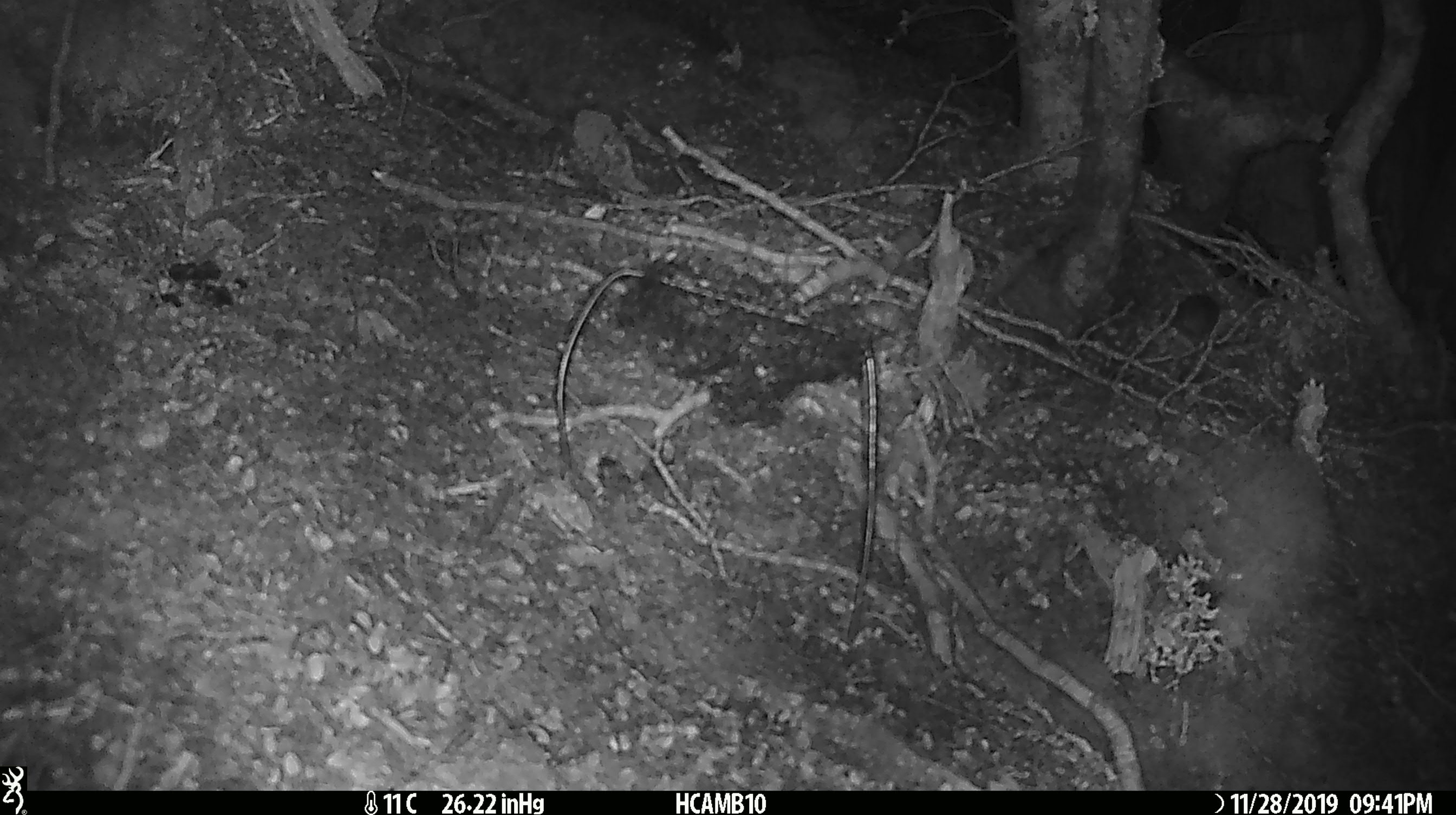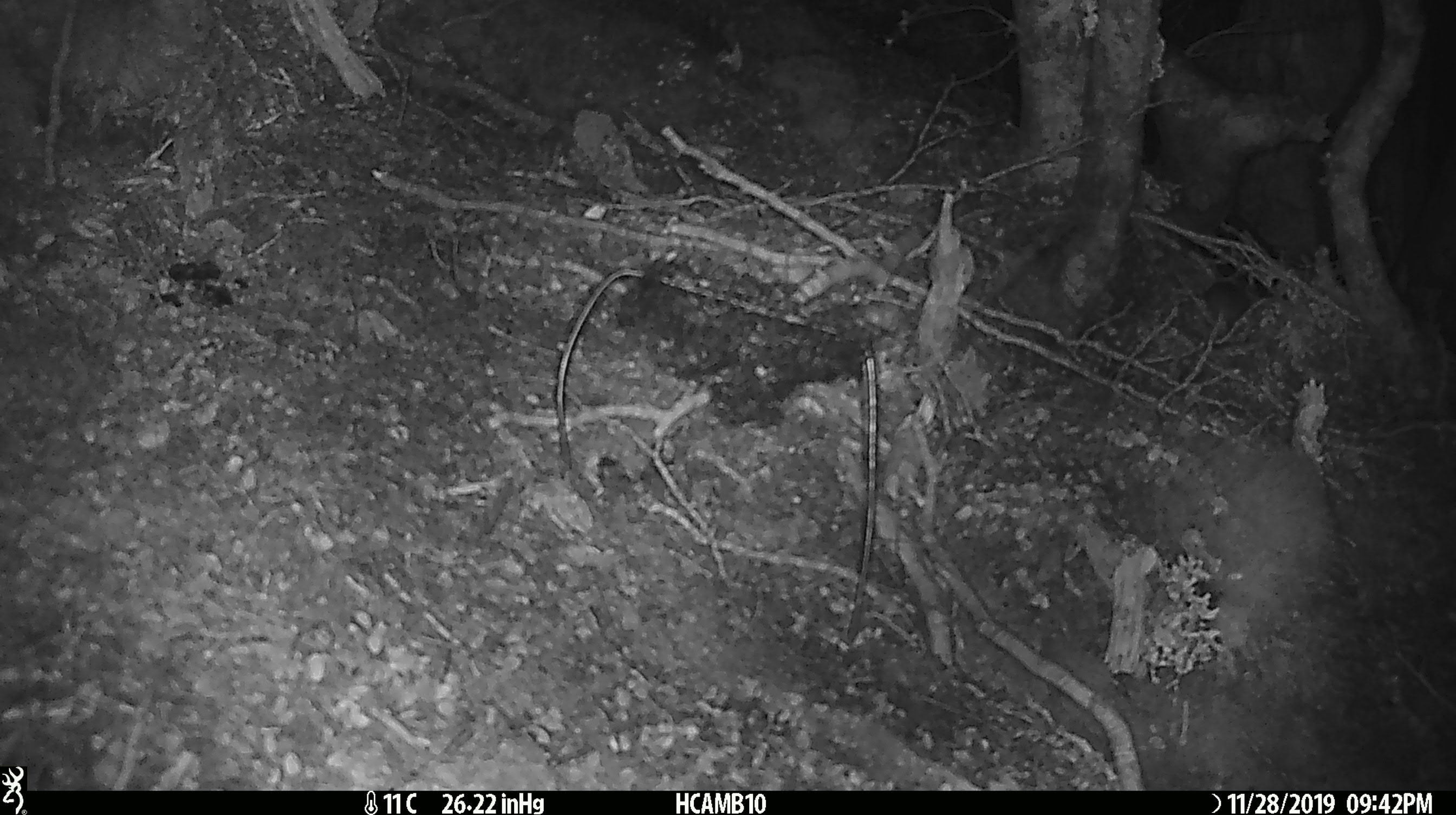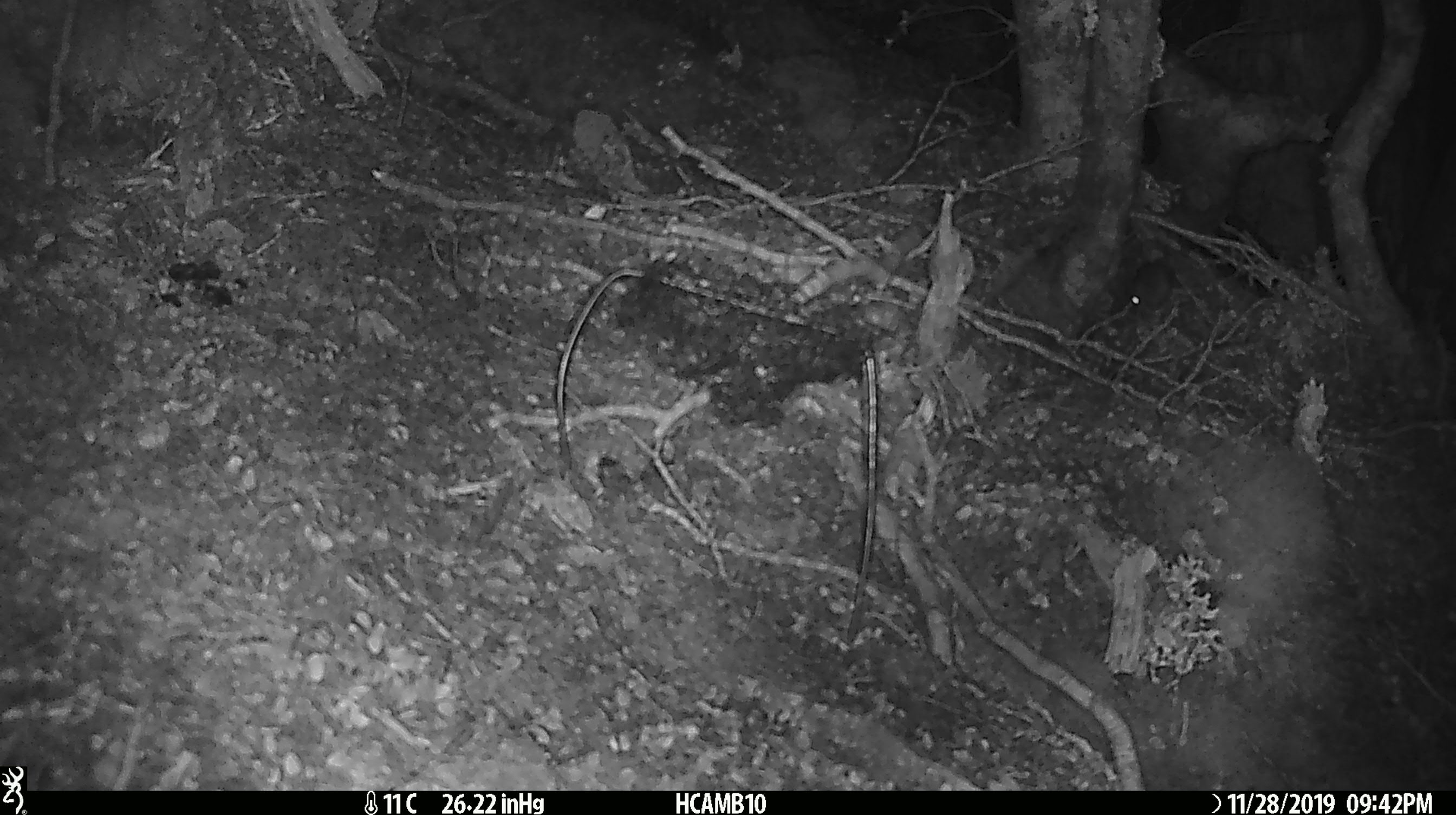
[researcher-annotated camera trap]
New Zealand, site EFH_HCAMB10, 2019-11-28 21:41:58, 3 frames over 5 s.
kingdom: Animalia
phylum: Chordata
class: Mammalia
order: Rodentia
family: Muridae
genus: Mus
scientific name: Mus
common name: mouse